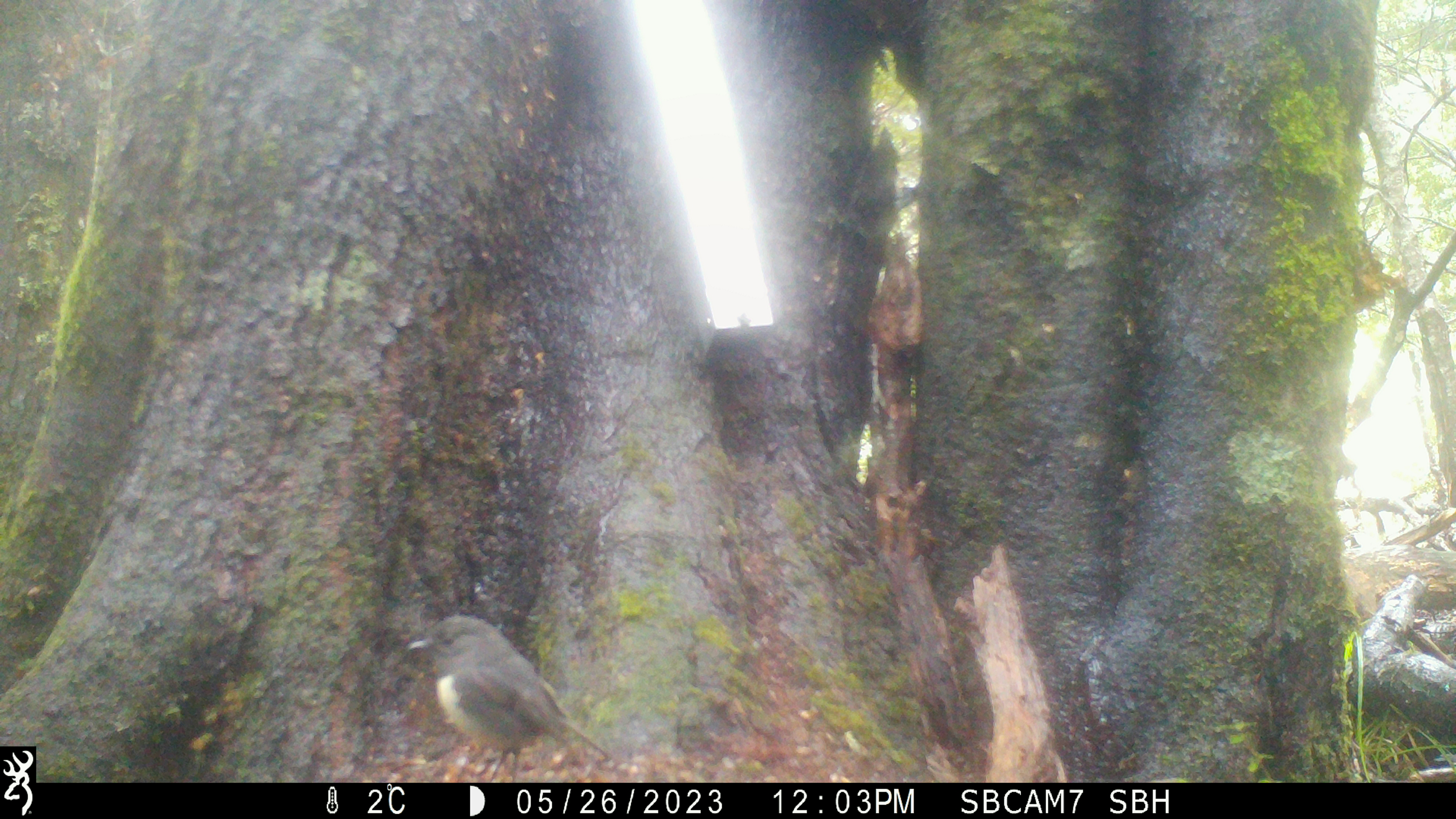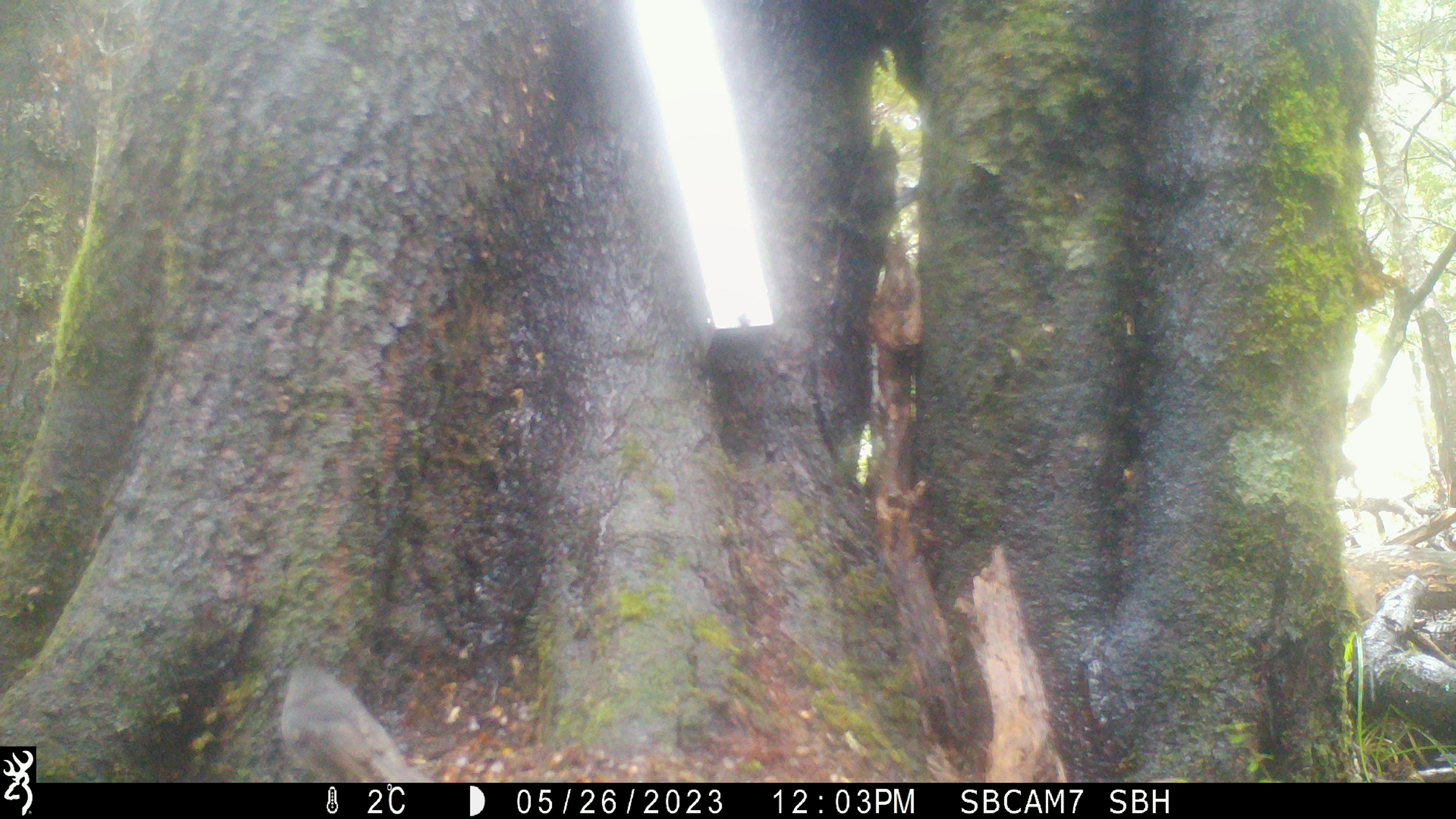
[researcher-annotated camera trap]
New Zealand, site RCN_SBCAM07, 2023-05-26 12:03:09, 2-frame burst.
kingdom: Animalia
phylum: Chordata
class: Aves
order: Passeriformes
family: Petroicidae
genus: Petroica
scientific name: Petroica australis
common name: new zealand robin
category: robin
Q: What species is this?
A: Robin (new zealand robin) (Petroica australis).